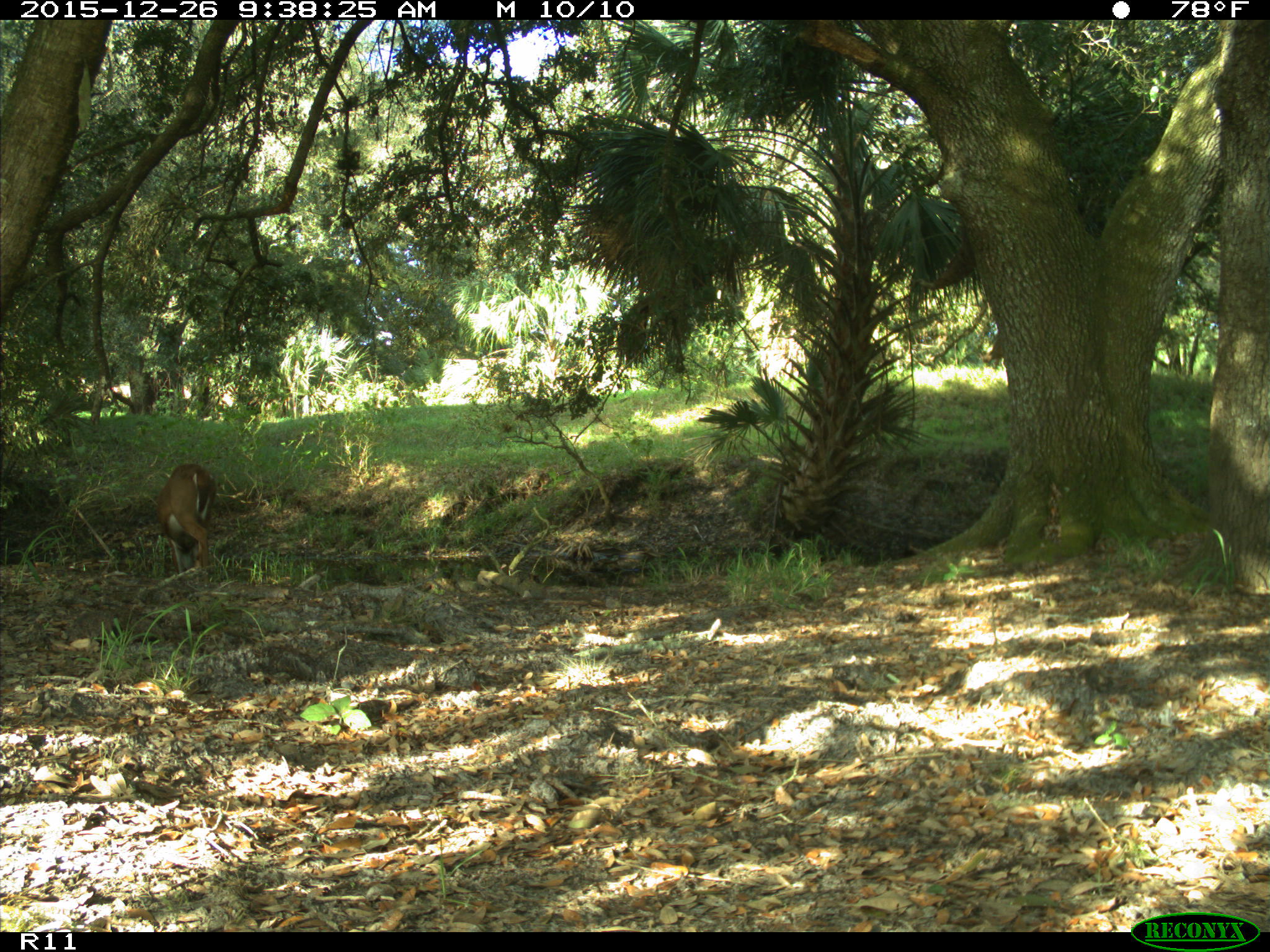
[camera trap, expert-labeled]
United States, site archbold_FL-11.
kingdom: Animalia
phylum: Chordata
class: Mammalia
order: Artiodactyla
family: Cervidae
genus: Odocoileus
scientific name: Odocoileus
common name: deer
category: unidentified deer